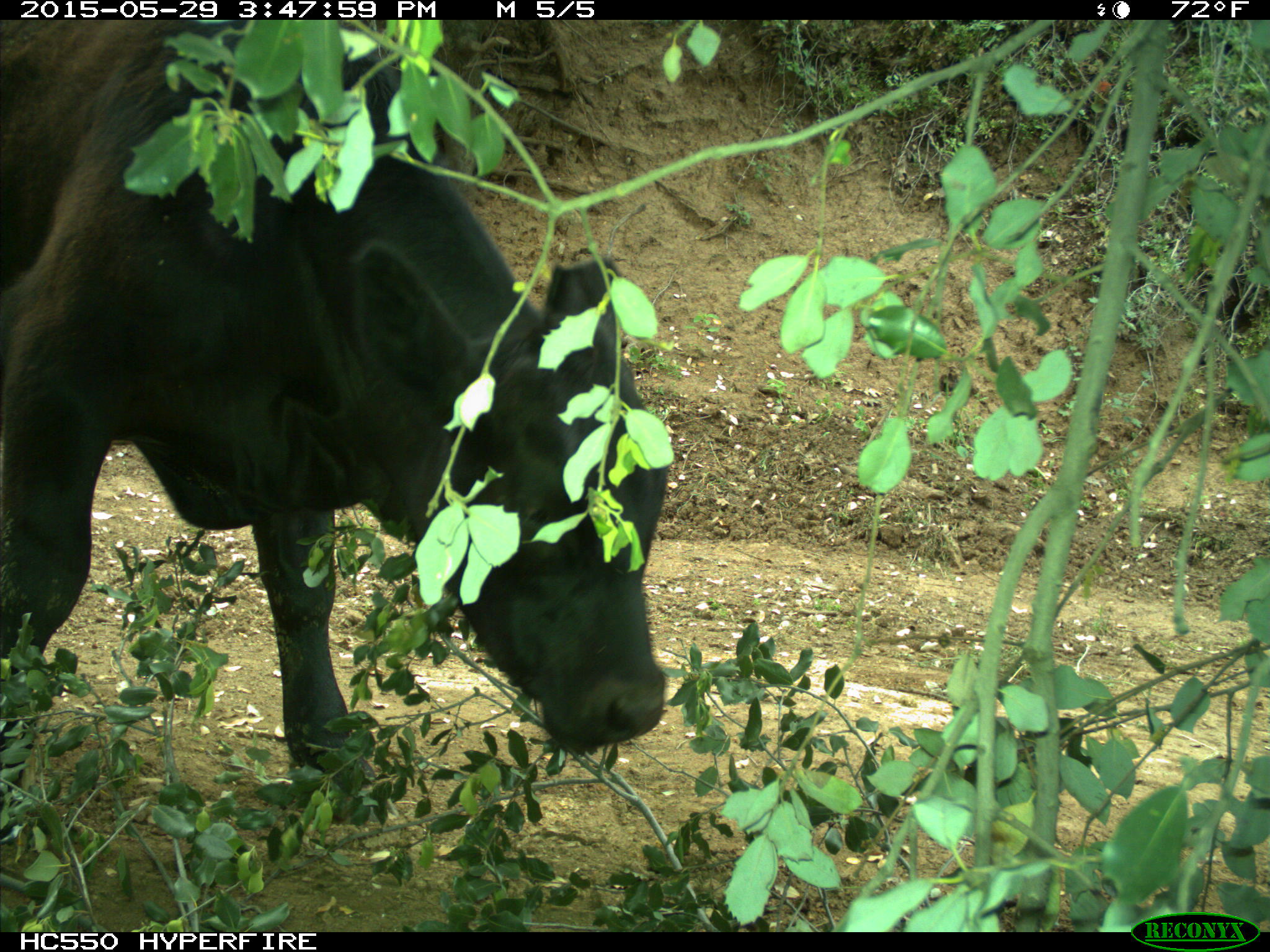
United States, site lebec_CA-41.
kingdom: Animalia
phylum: Chordata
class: Mammalia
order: Artiodactyla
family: Bovidae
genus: Bos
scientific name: Bos taurus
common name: domestic cow